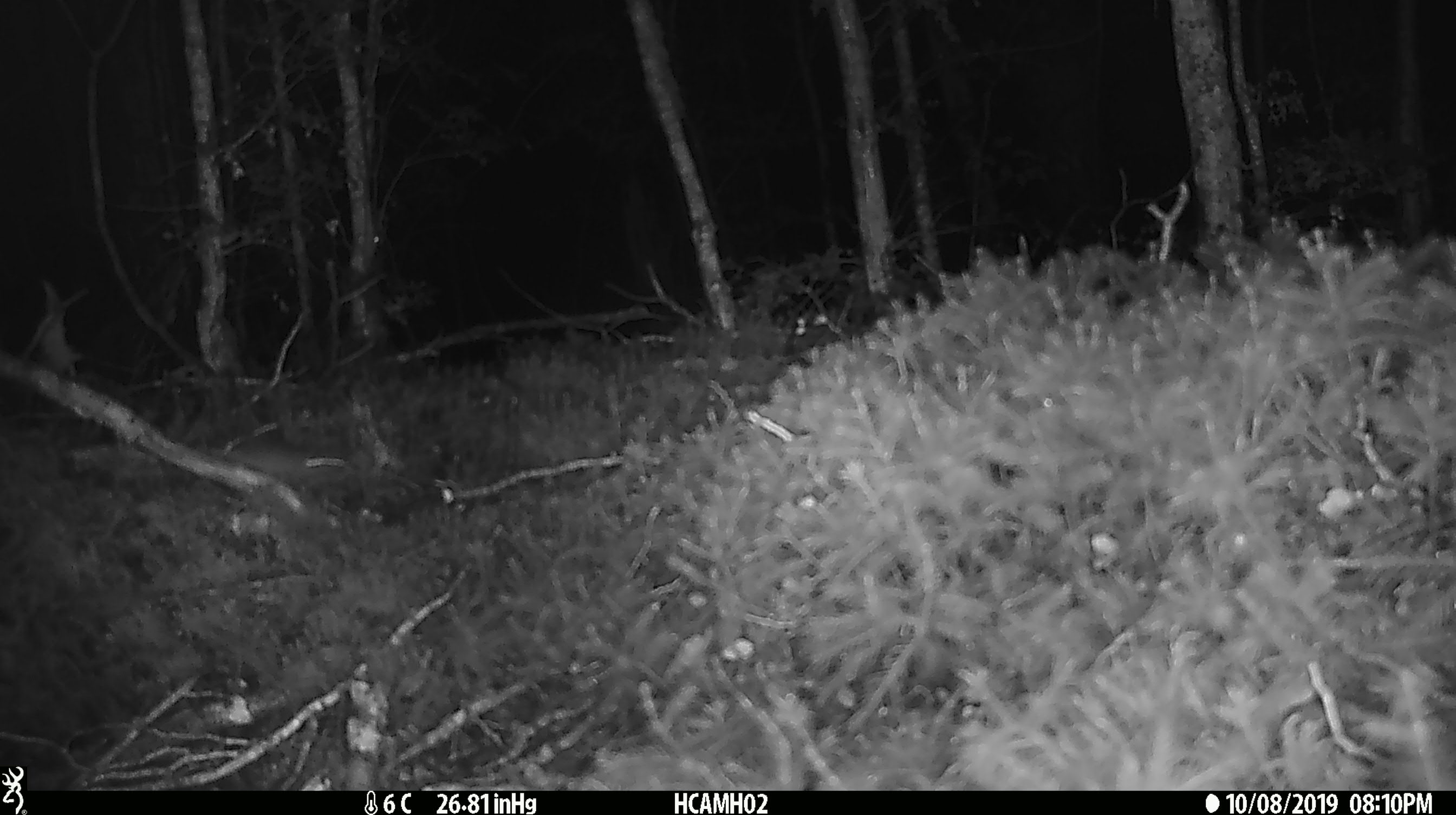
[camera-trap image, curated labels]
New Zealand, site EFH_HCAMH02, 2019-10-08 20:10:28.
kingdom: Animalia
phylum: Chordata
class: Mammalia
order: Rodentia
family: Muridae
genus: Mus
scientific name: Mus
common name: mouse